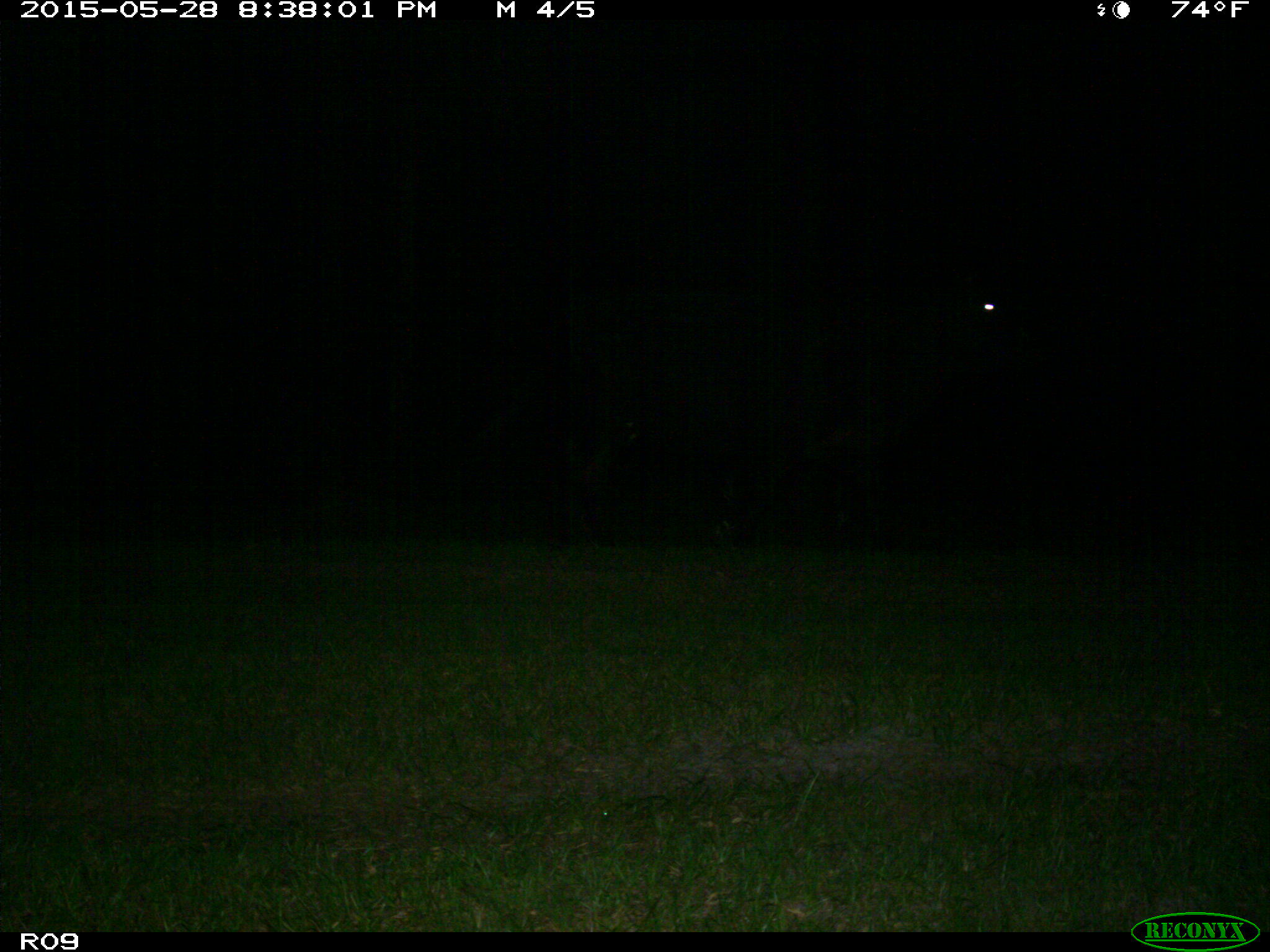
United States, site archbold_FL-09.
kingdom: Animalia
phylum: Chordata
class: Mammalia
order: Artiodactyla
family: Bovidae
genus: Bos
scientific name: Bos taurus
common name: domestic cow